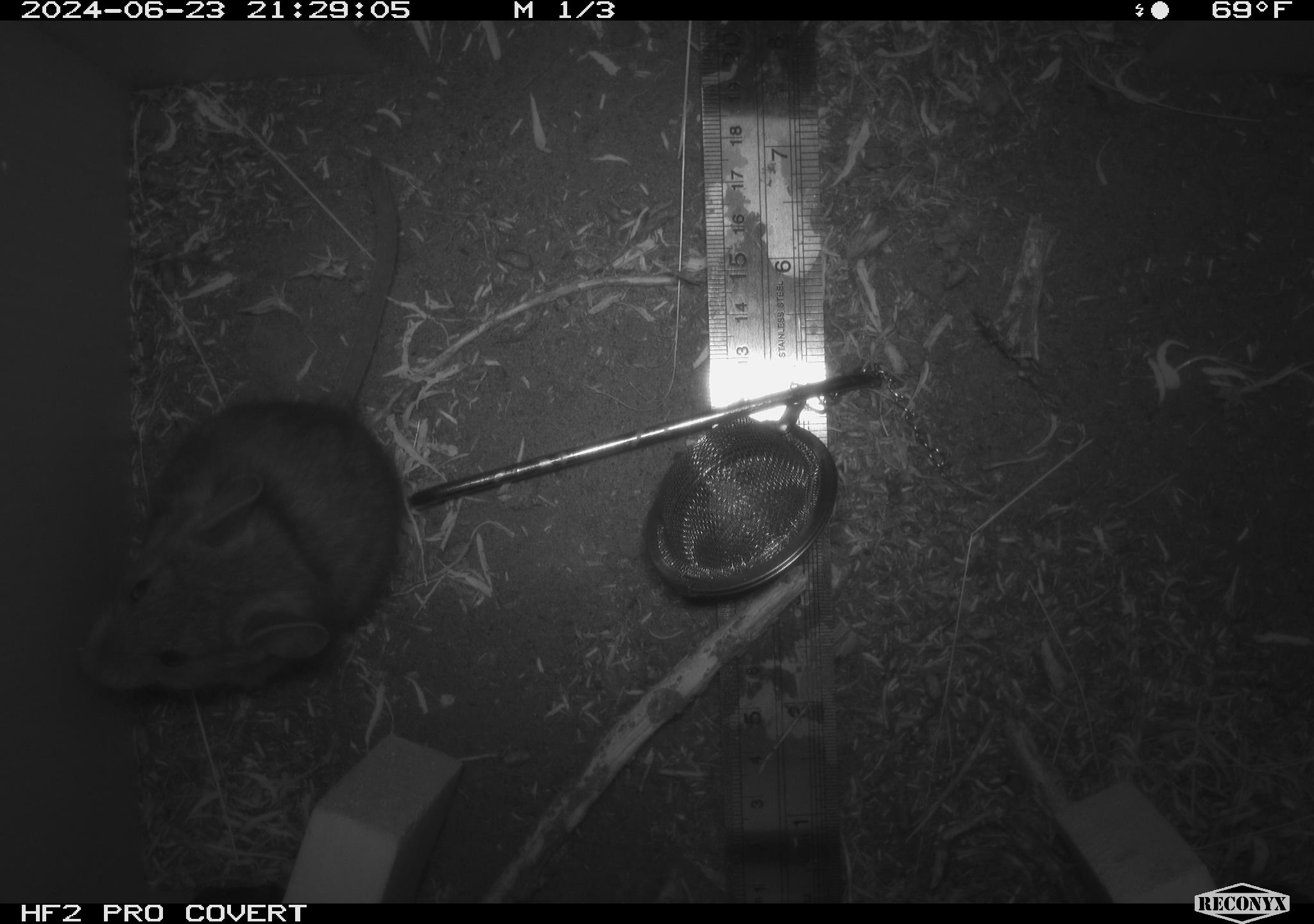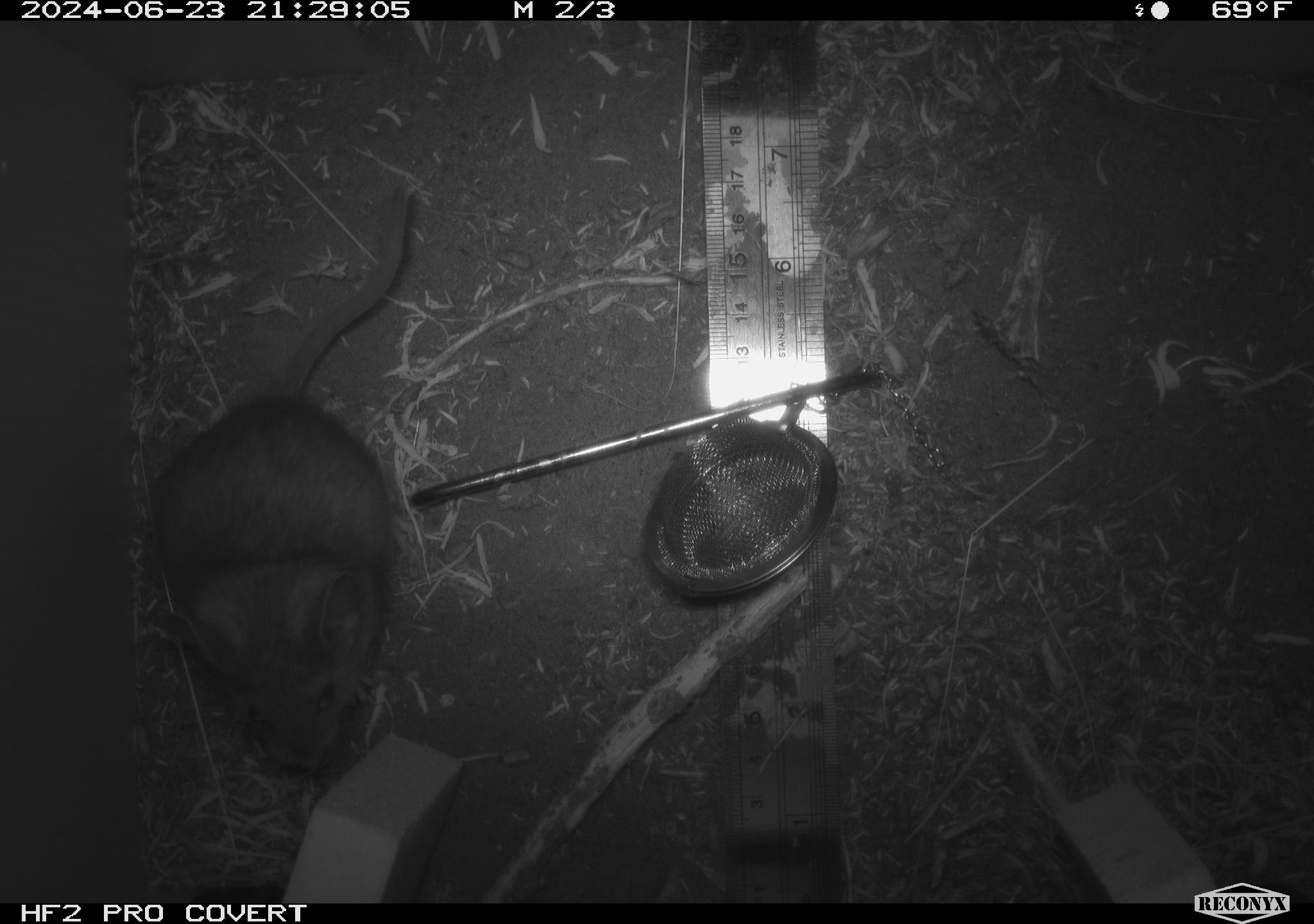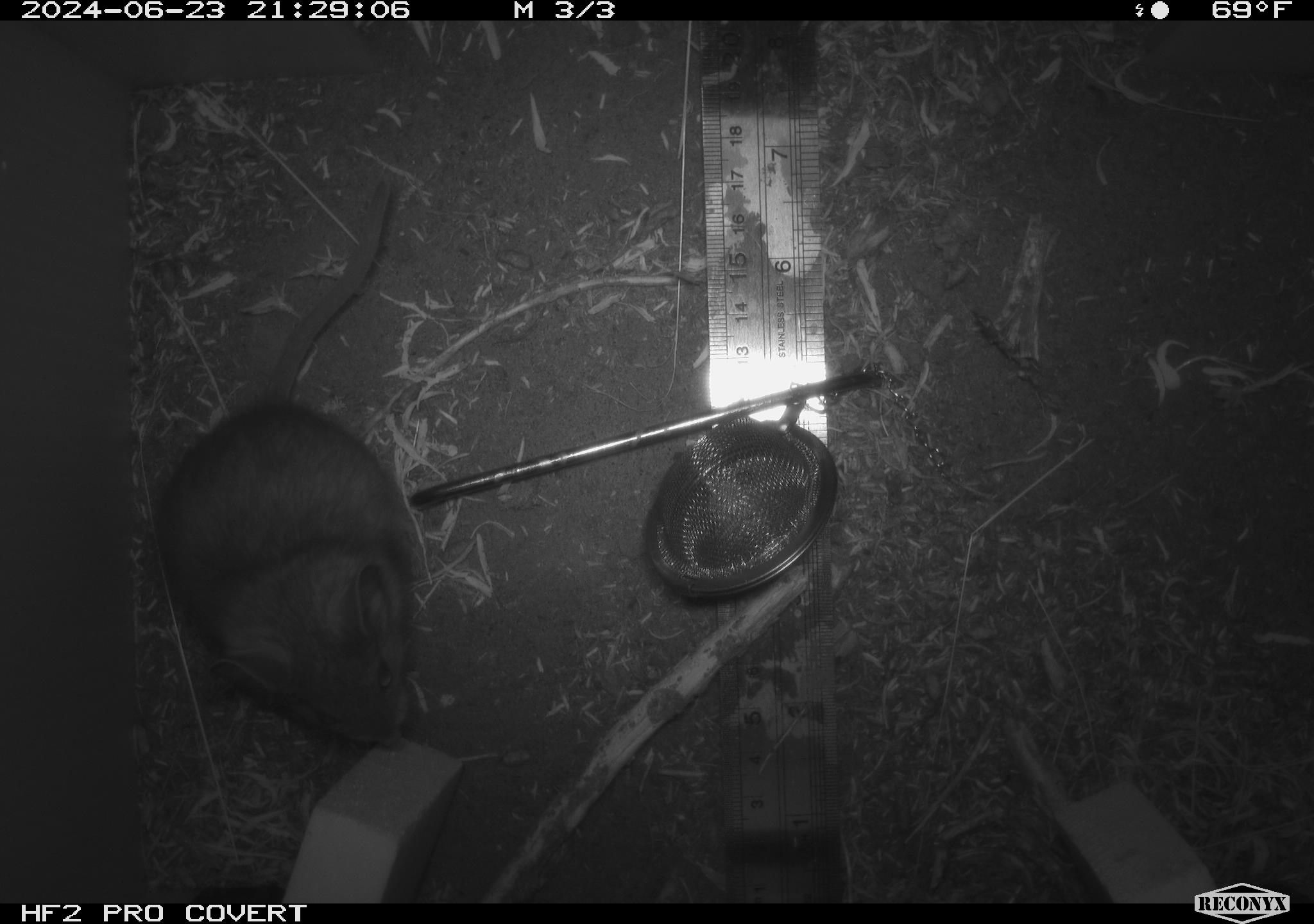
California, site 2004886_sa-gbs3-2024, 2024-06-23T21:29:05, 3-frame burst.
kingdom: Animalia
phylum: Chordata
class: Mammalia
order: Rodentia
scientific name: Rodentia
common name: woodrat or rat or mouse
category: woodrat or rat or mouse species